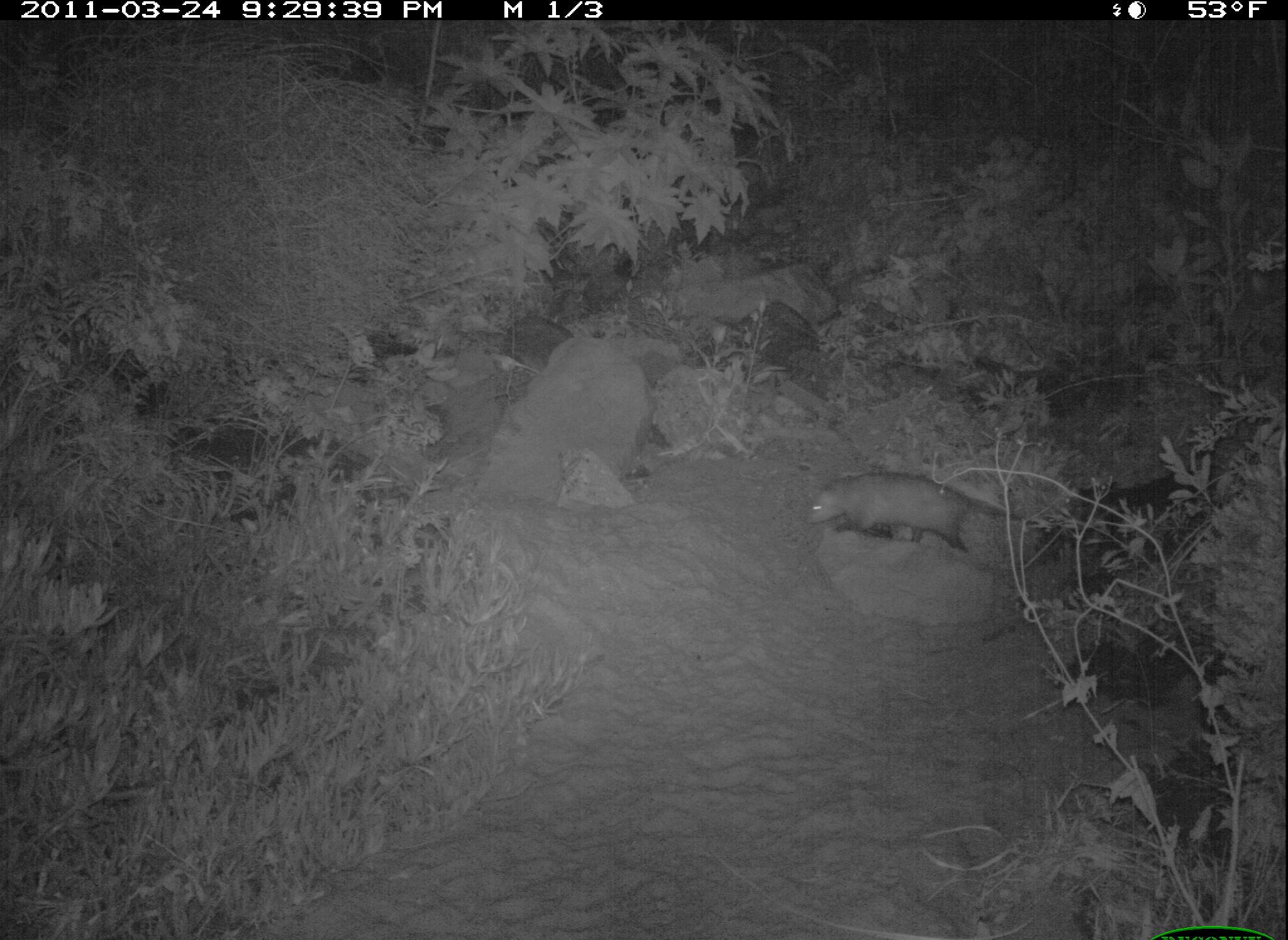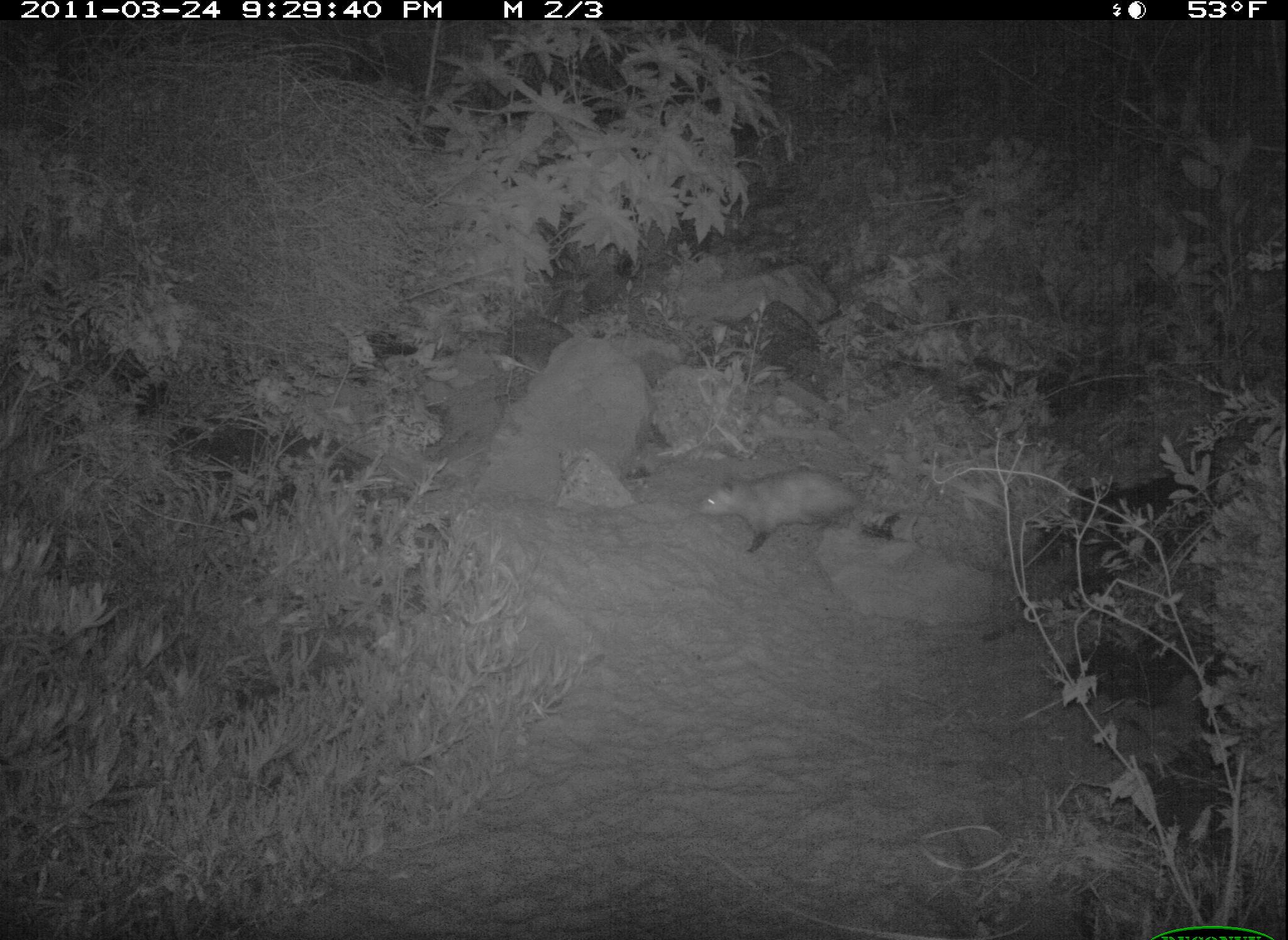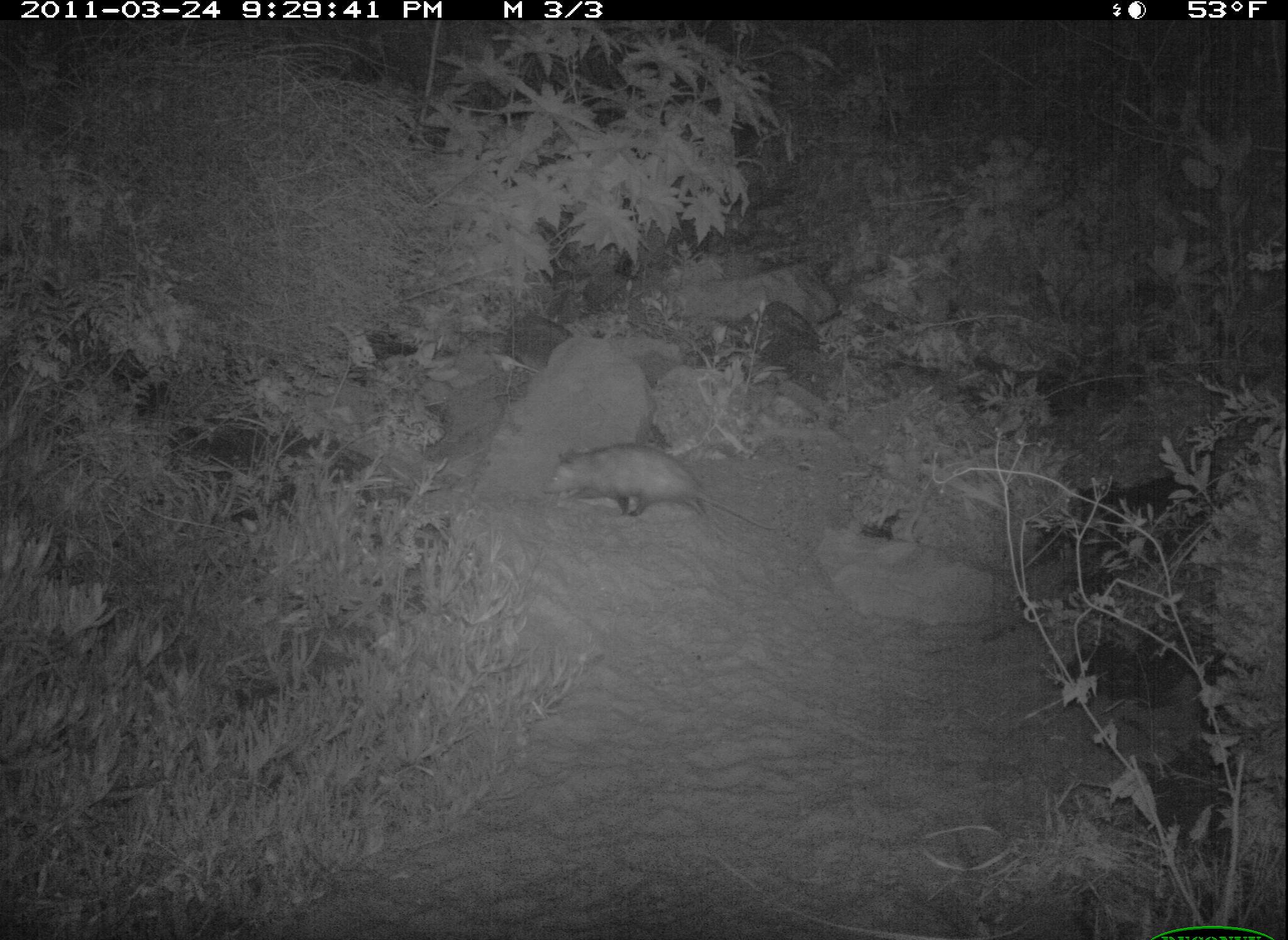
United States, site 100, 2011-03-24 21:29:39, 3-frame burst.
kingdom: Animalia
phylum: Chordata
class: Mammalia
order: Didelphimorphia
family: Didelphidae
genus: Didelphis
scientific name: Didelphis virginiana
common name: virginia opossum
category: opossum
Opossum (virginia opossum) (Didelphis virginiana).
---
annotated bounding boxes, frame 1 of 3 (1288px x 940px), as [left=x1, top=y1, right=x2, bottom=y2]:
opossum: [left=794, top=451, right=1030, bottom=564]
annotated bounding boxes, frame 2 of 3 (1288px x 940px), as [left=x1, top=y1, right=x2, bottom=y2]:
opossum: [left=700, top=443, right=882, bottom=564]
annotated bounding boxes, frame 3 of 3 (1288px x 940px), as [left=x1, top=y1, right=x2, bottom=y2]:
opossum: [left=530, top=422, right=745, bottom=559]